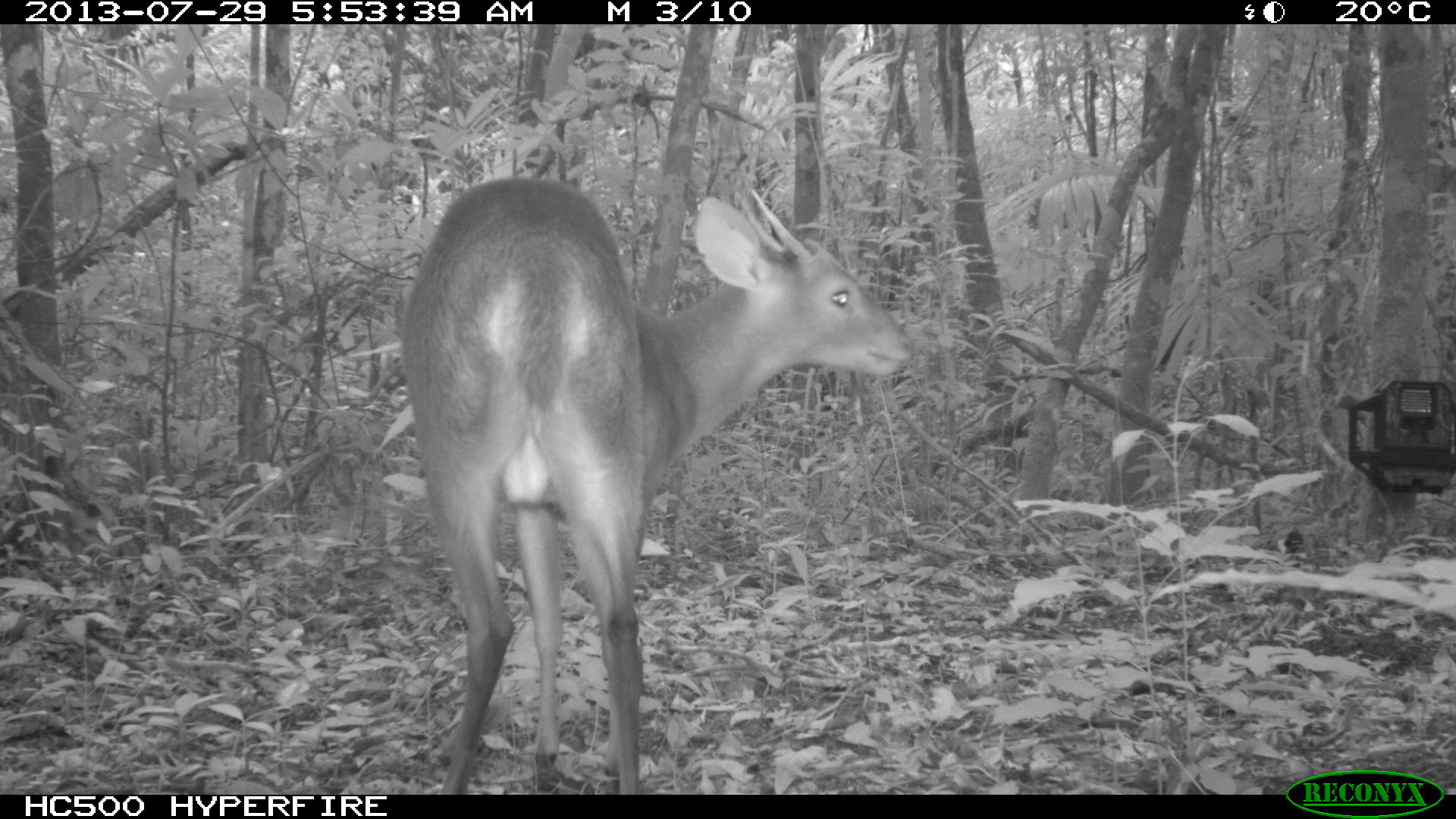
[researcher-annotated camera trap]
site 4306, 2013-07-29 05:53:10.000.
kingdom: Animalia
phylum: Chordata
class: Mammalia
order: Artiodactyla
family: Cervidae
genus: Mazama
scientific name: Mazama temama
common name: central american red brocket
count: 1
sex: male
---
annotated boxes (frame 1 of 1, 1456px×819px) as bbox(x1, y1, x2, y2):
mazama temama: bbox(395, 174, 914, 794)